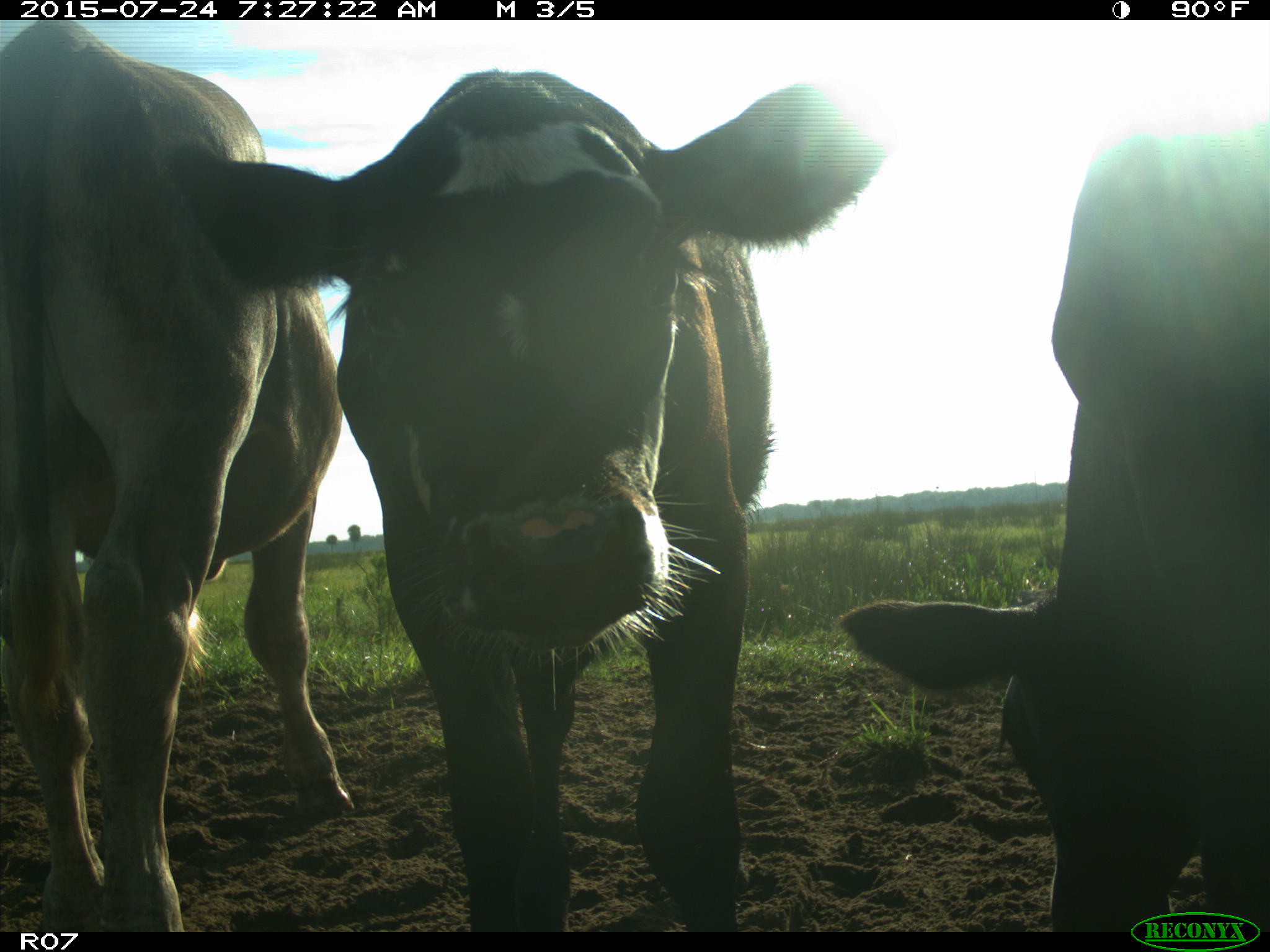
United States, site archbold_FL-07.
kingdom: Animalia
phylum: Chordata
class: Mammalia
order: Artiodactyla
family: Bovidae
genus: Bos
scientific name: Bos taurus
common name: domestic cow